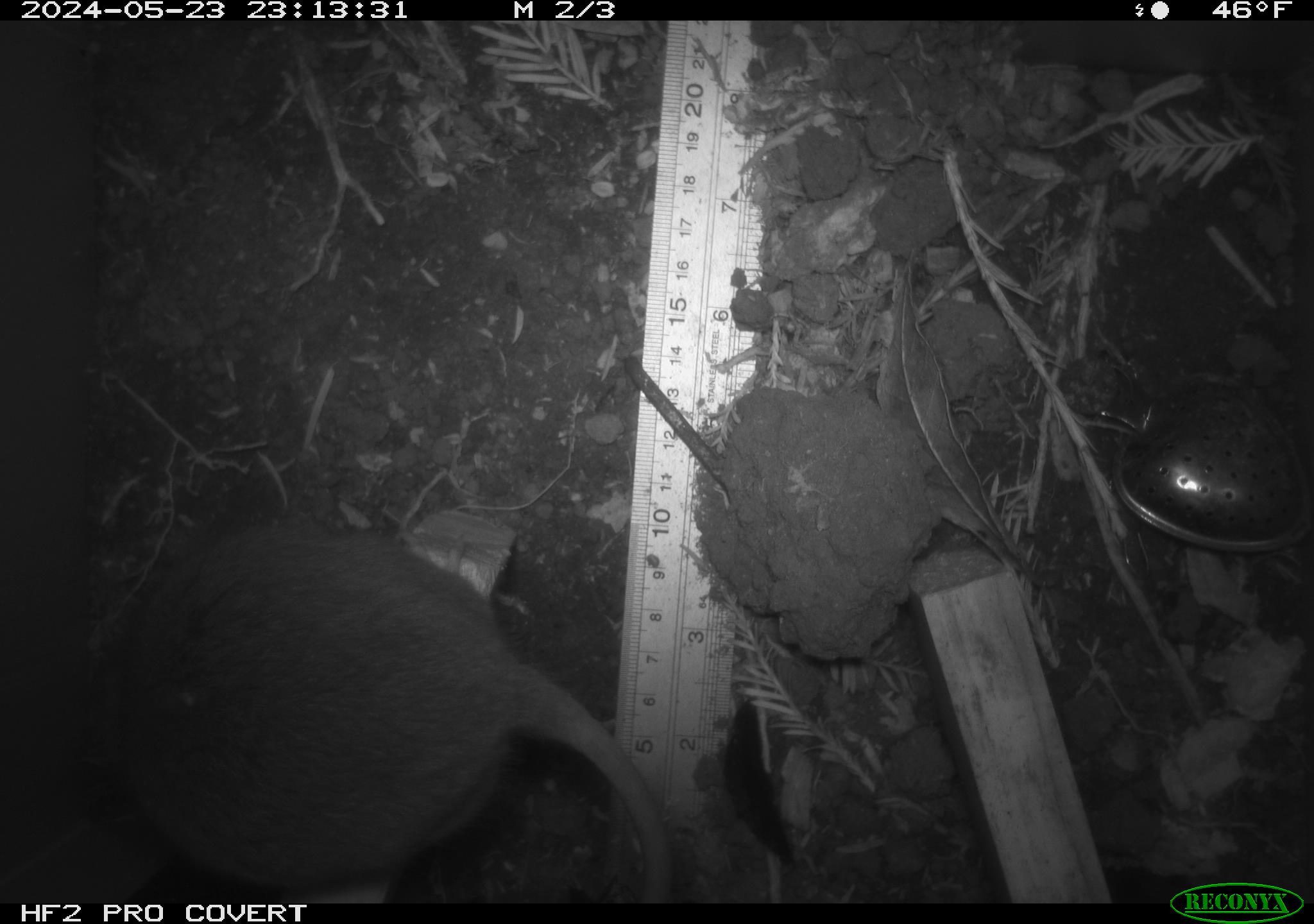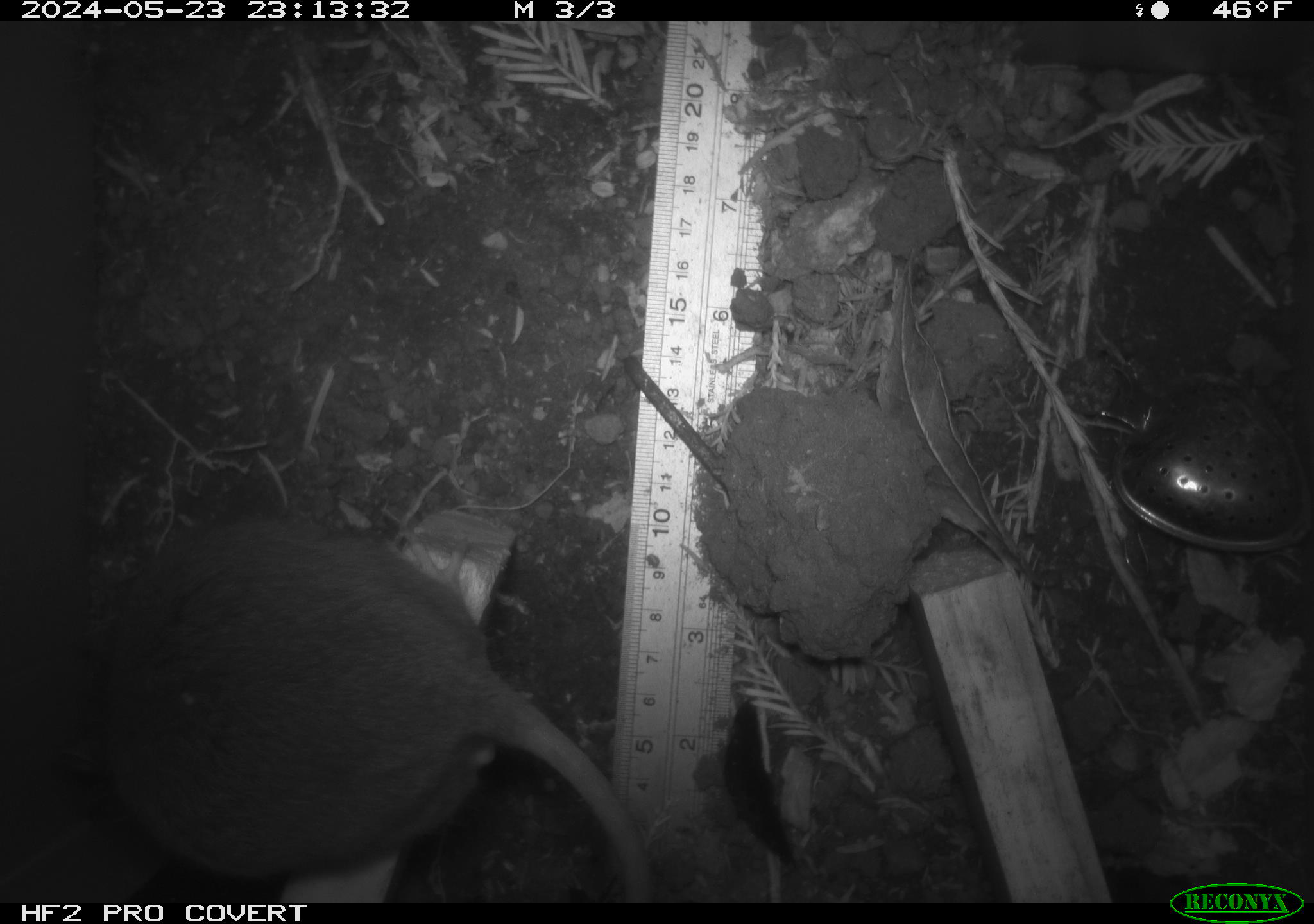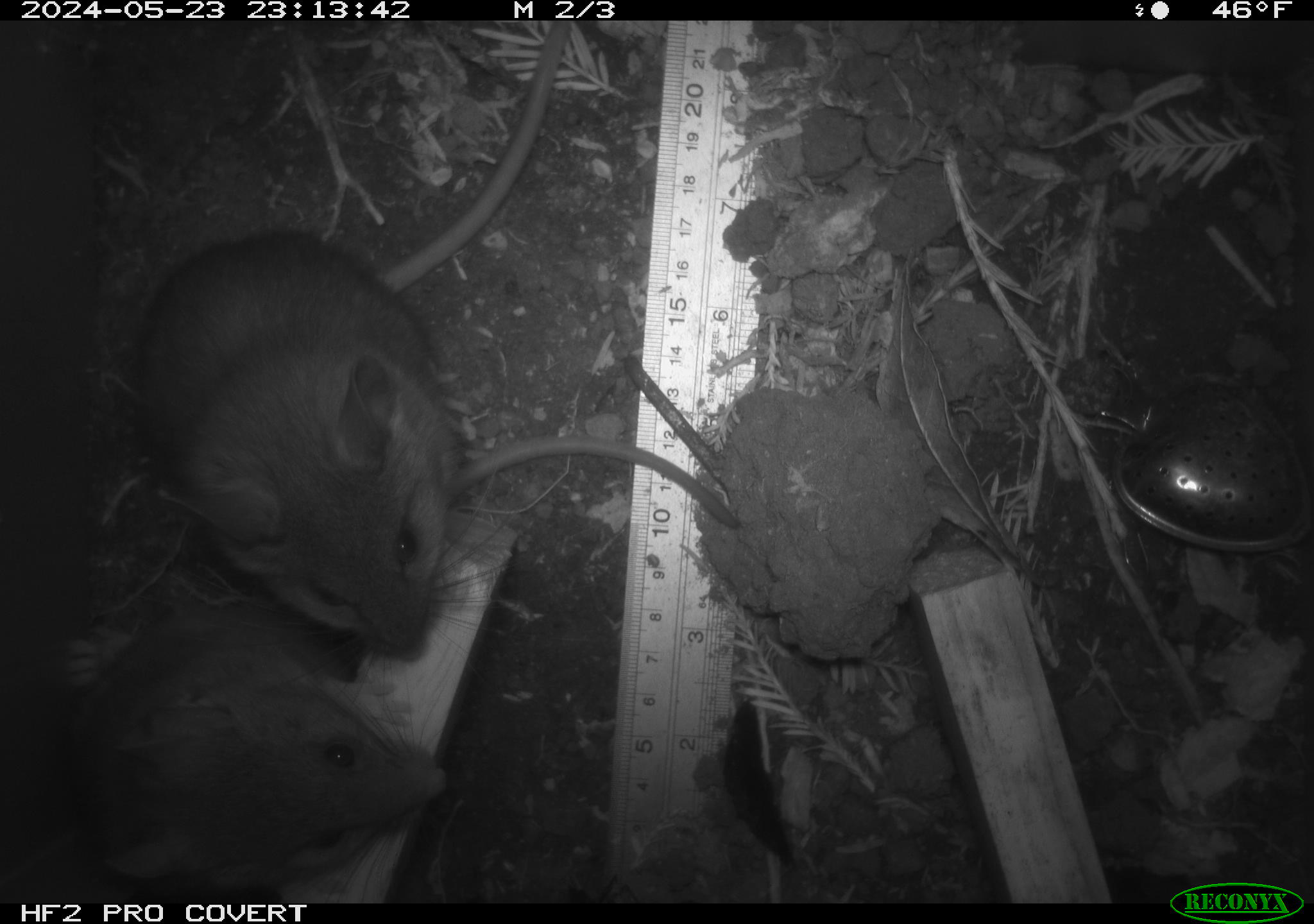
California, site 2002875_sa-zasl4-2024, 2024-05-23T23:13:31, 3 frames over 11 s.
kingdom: Animalia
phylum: Chordata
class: Mammalia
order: Rodentia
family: Cricetidae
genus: Neotoma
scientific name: Neotoma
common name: pack rat or woodrat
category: neotoma species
Neotoma species (pack rat or woodrat) (Neotoma).